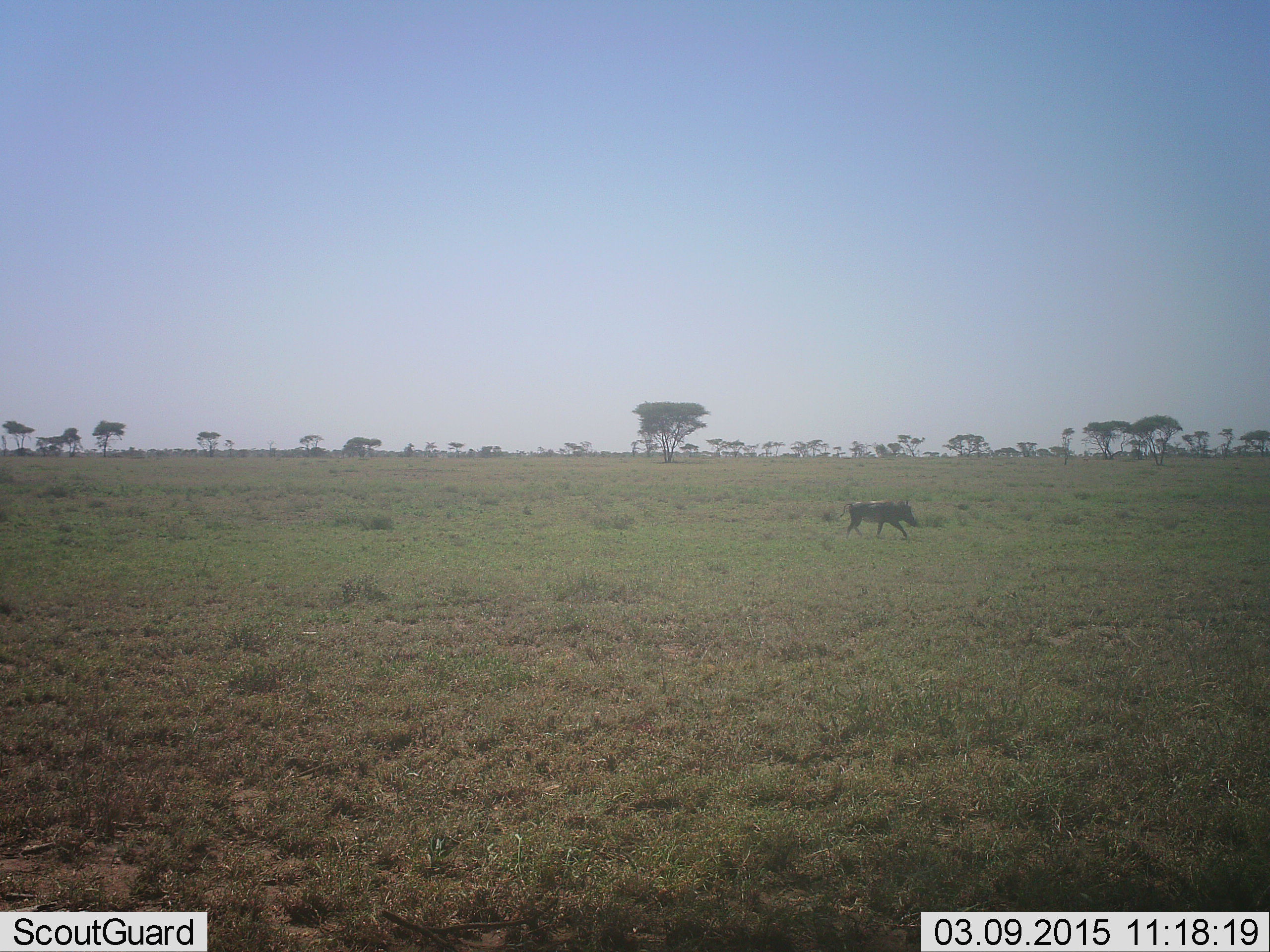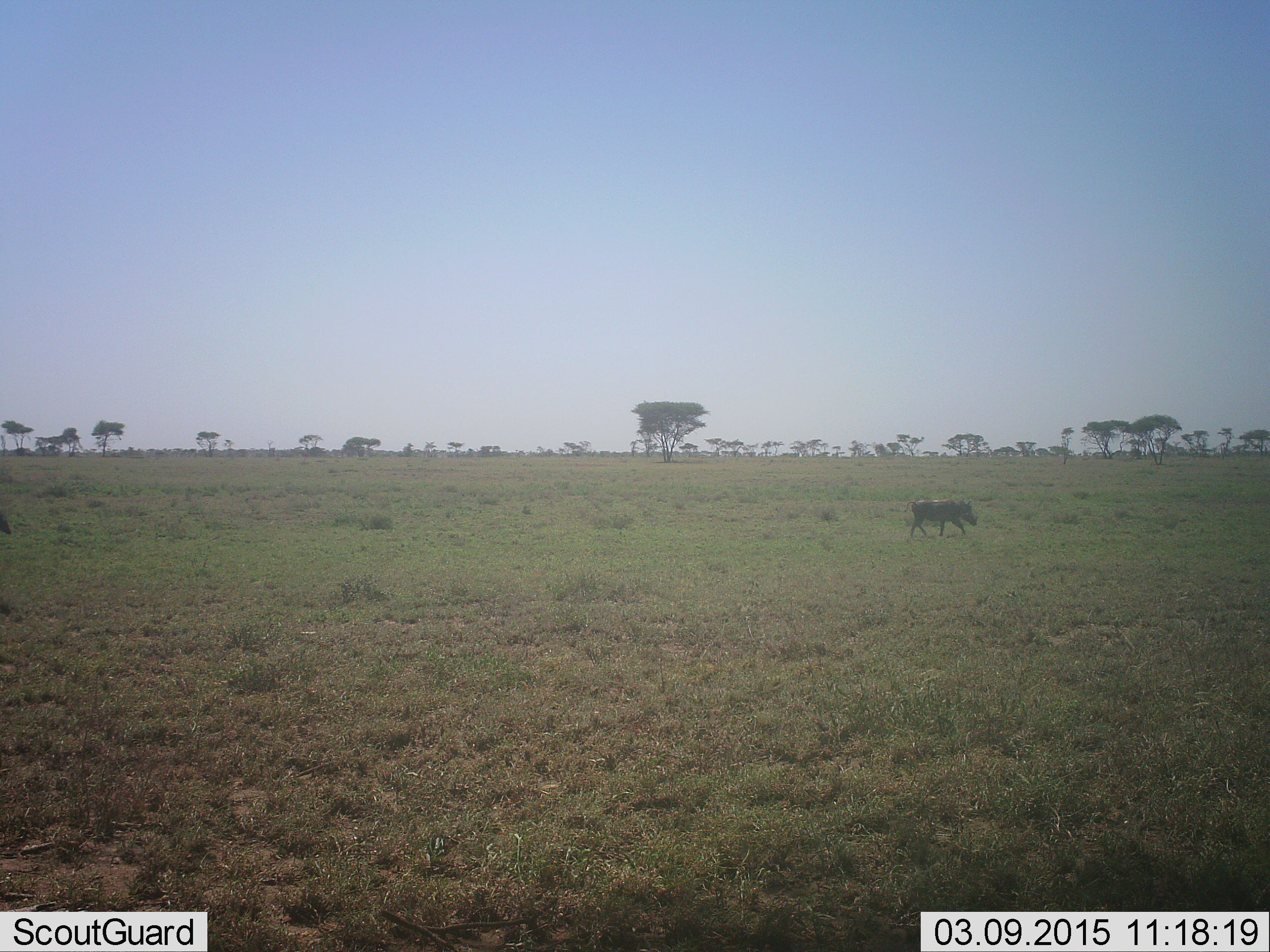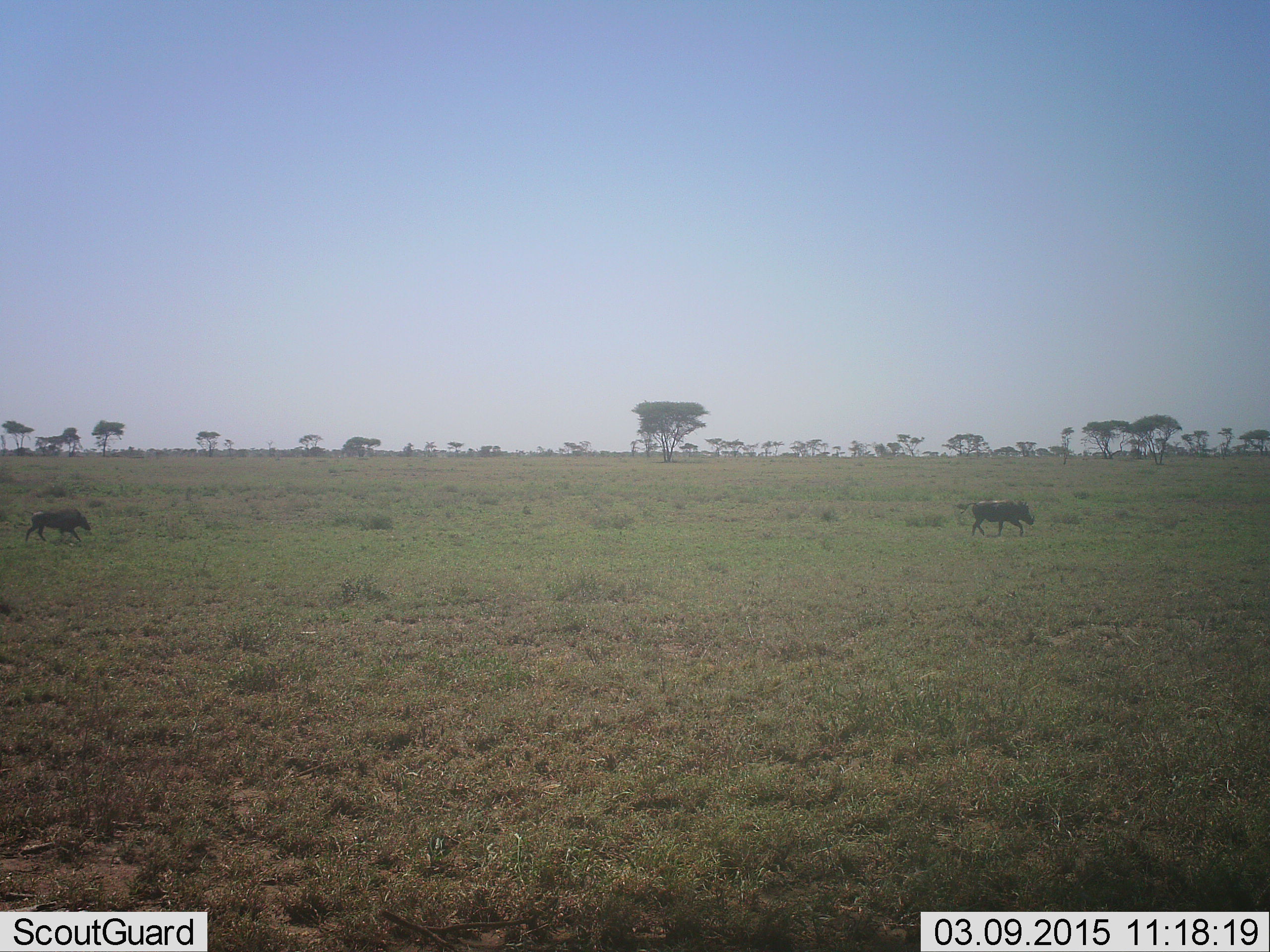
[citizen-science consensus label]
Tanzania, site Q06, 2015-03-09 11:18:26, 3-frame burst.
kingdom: Animalia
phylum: Chordata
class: Mammalia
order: Artiodactyla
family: Suidae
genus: Phacochoerus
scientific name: Phacochoerus africanus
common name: warthog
Warthog (Phacochoerus africanus), count 2. Behavior (volunteer vote fractions): standing 0%, resting 0%, moving 100%, interacting 0%. Young present (vote fraction): 0%. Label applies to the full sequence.